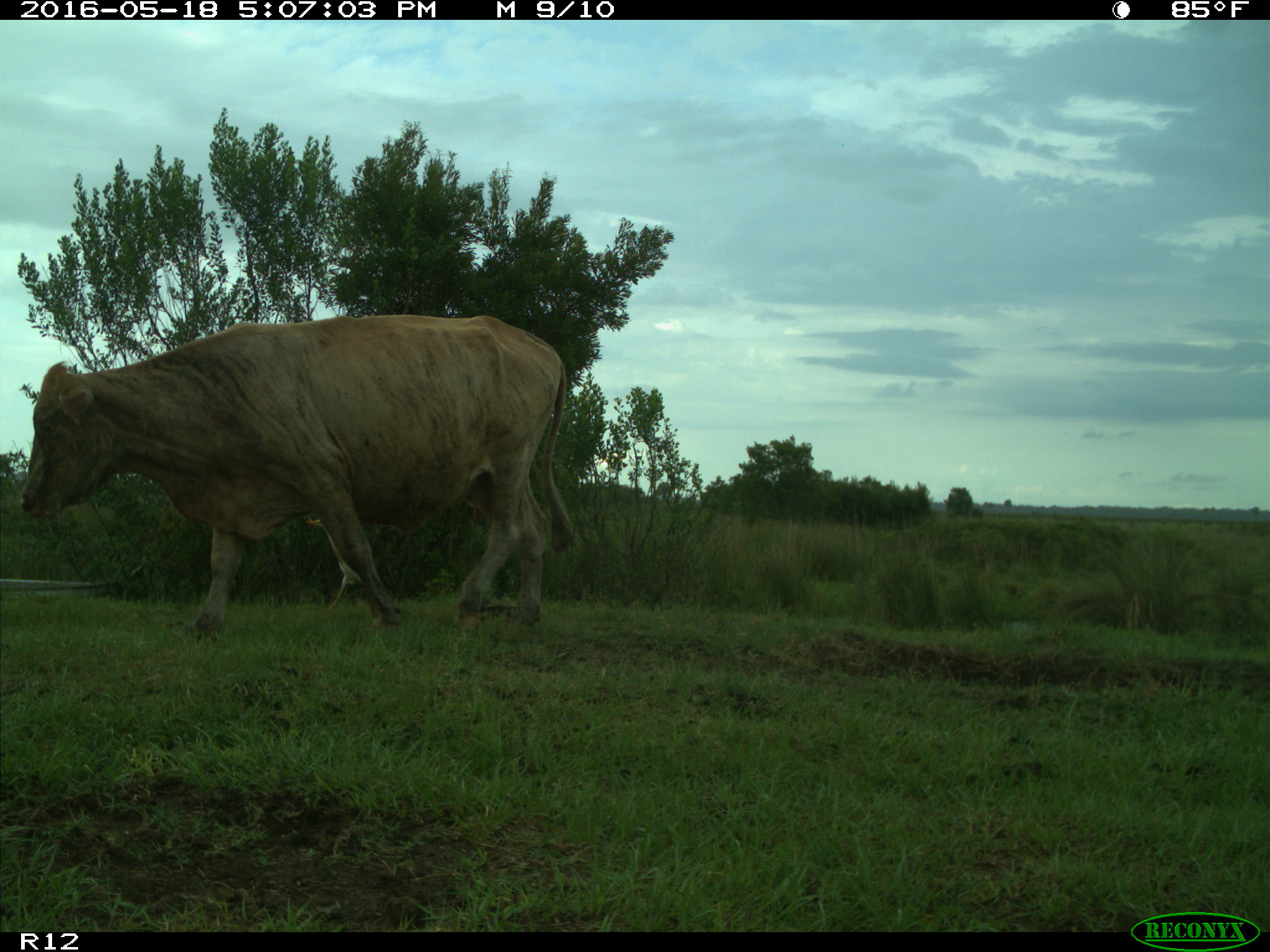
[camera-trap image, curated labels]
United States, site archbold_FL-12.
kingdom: Animalia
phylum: Chordata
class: Mammalia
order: Artiodactyla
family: Bovidae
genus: Bos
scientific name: Bos taurus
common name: domestic cow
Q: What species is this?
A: Bos taurus (domestic cow).